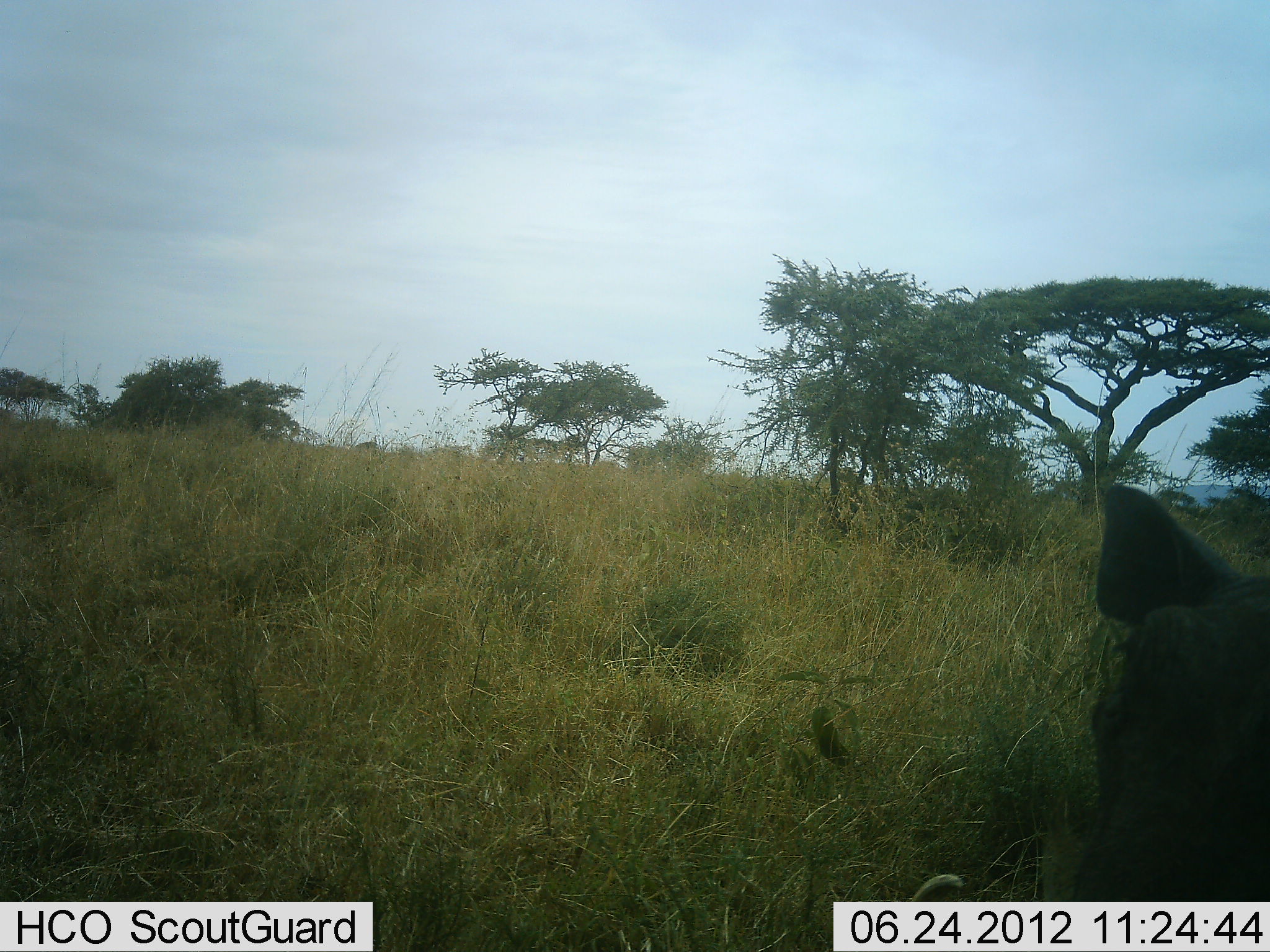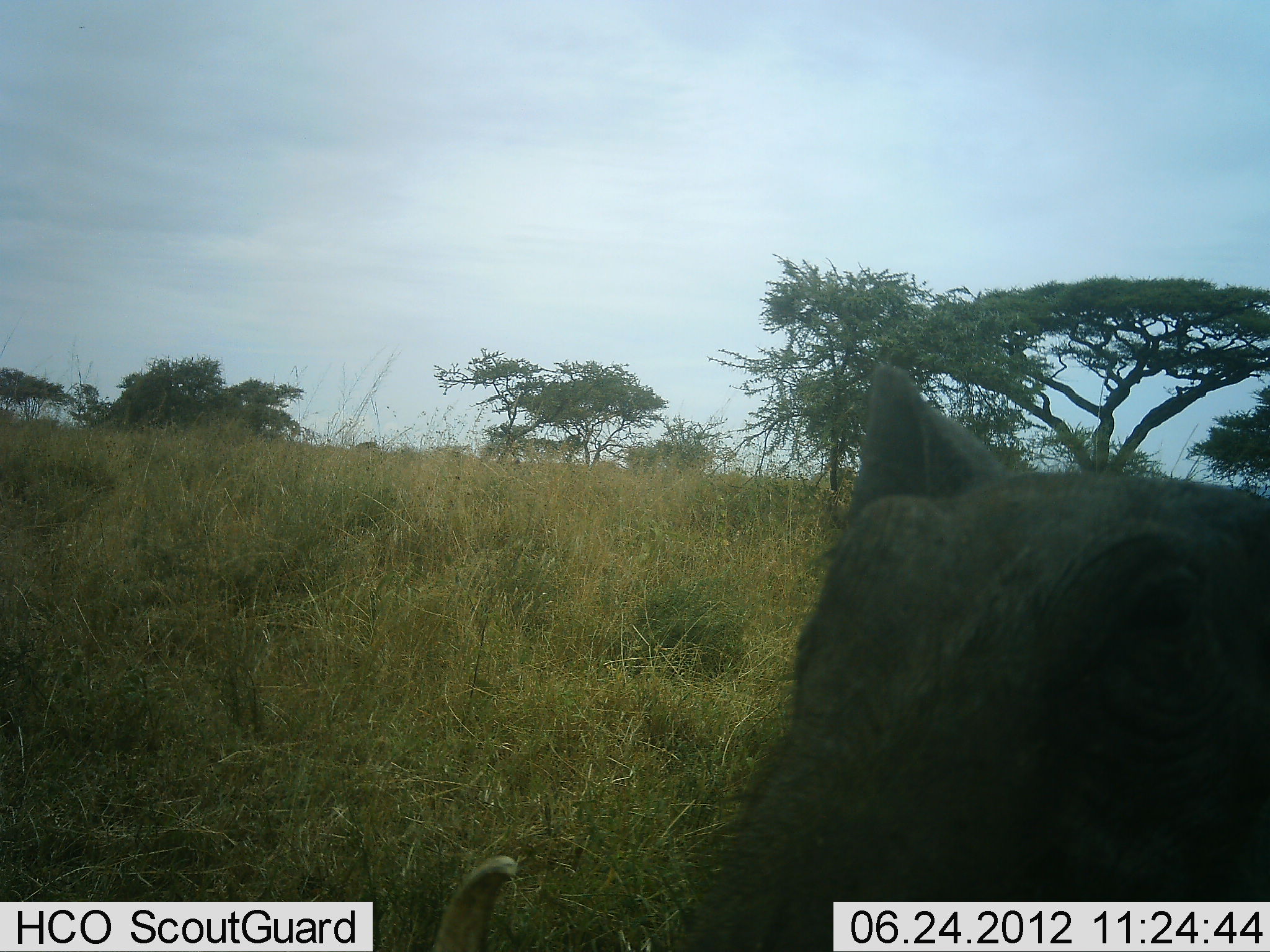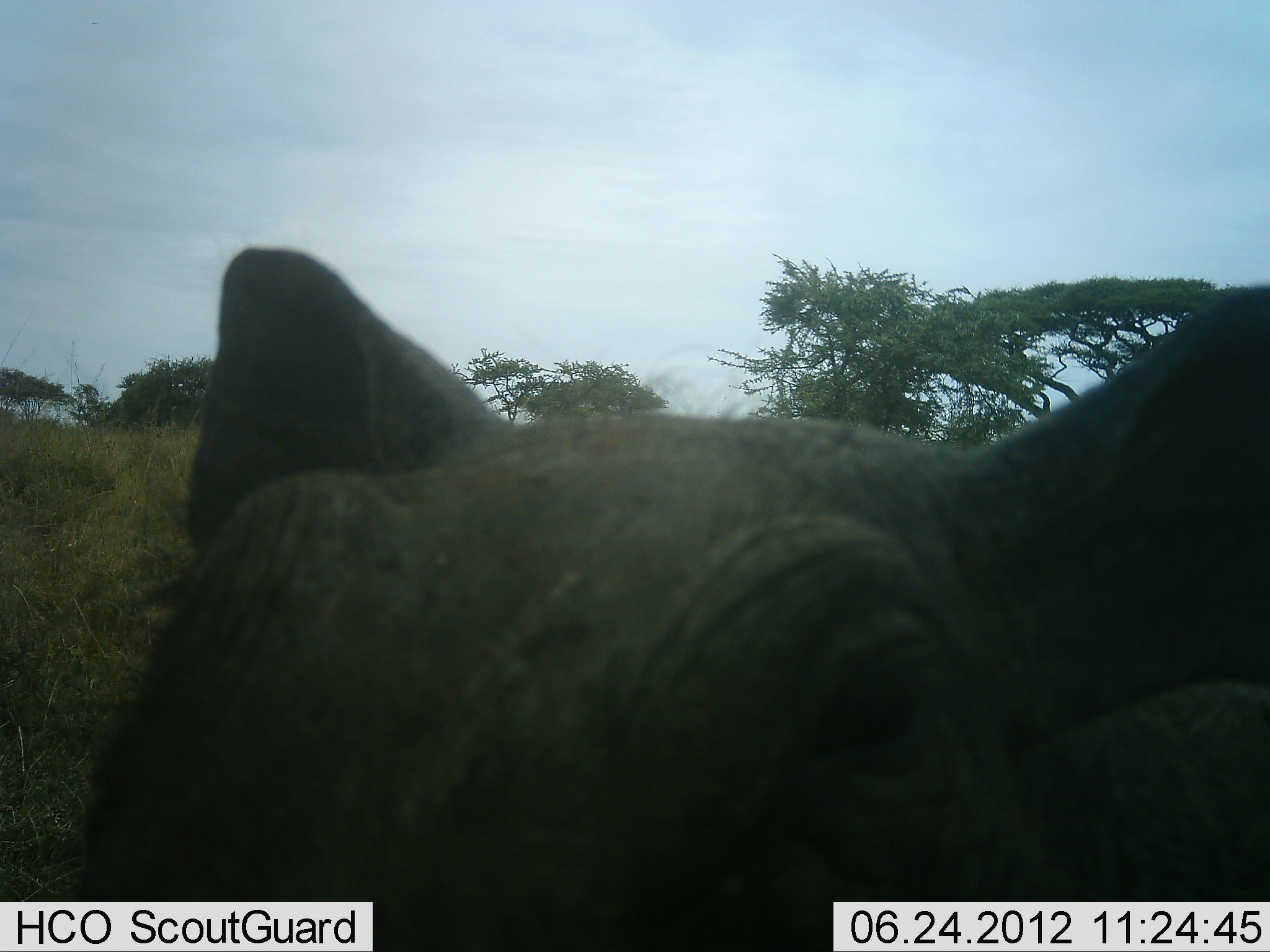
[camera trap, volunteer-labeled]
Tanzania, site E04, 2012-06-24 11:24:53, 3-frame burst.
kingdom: Animalia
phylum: Chordata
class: Mammalia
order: Artiodactyla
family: Suidae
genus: Phacochoerus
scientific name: Phacochoerus africanus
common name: warthog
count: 1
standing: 20%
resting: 0%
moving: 90%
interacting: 0%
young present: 0%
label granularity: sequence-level